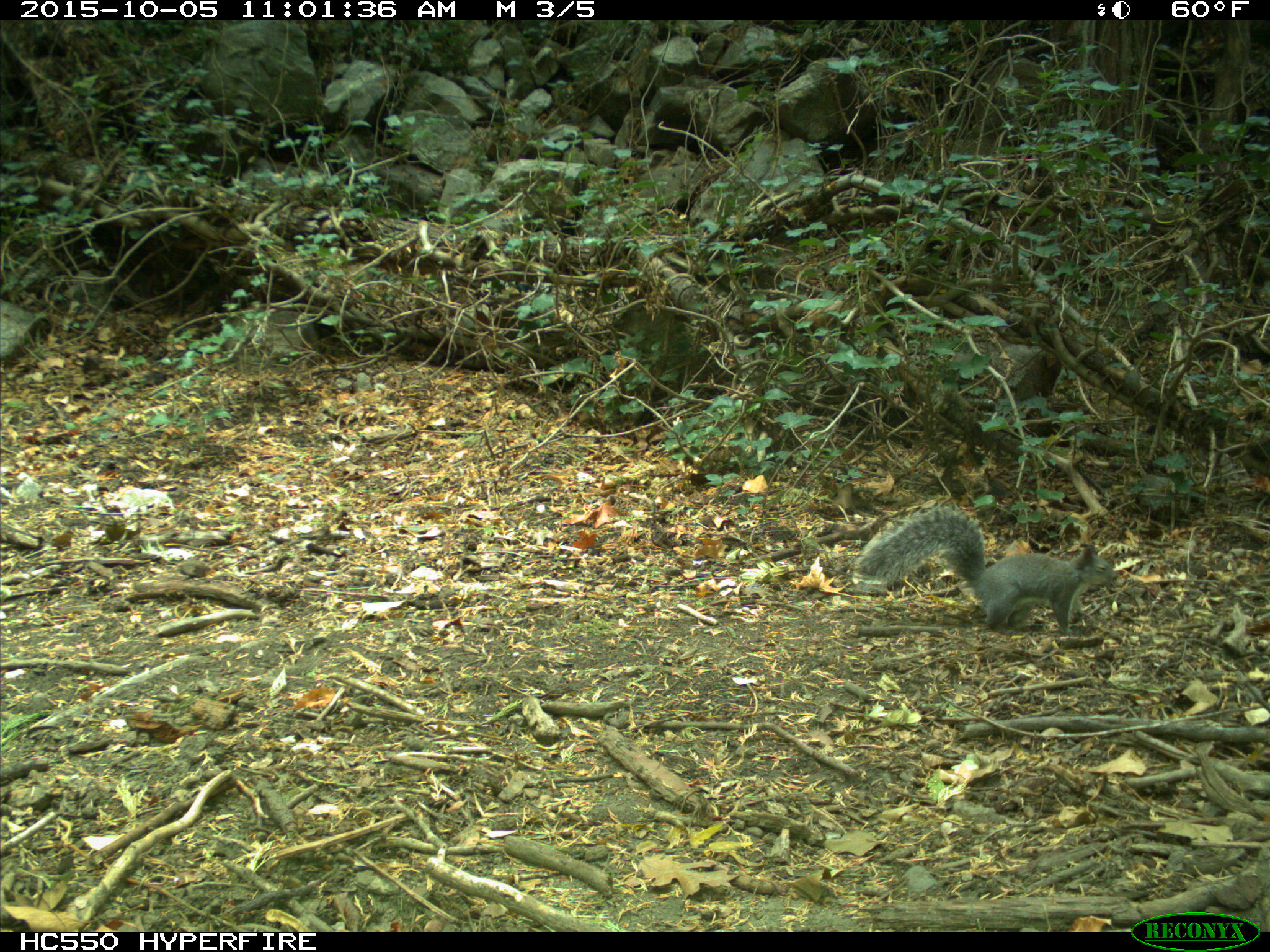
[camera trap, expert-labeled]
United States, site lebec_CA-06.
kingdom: Animalia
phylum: Chordata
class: Mammalia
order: Rodentia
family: Sciuridae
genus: Sciurus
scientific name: Sciurus carolinensis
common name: eastern gray squirrel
Sciurus carolinensis (eastern gray squirrel).